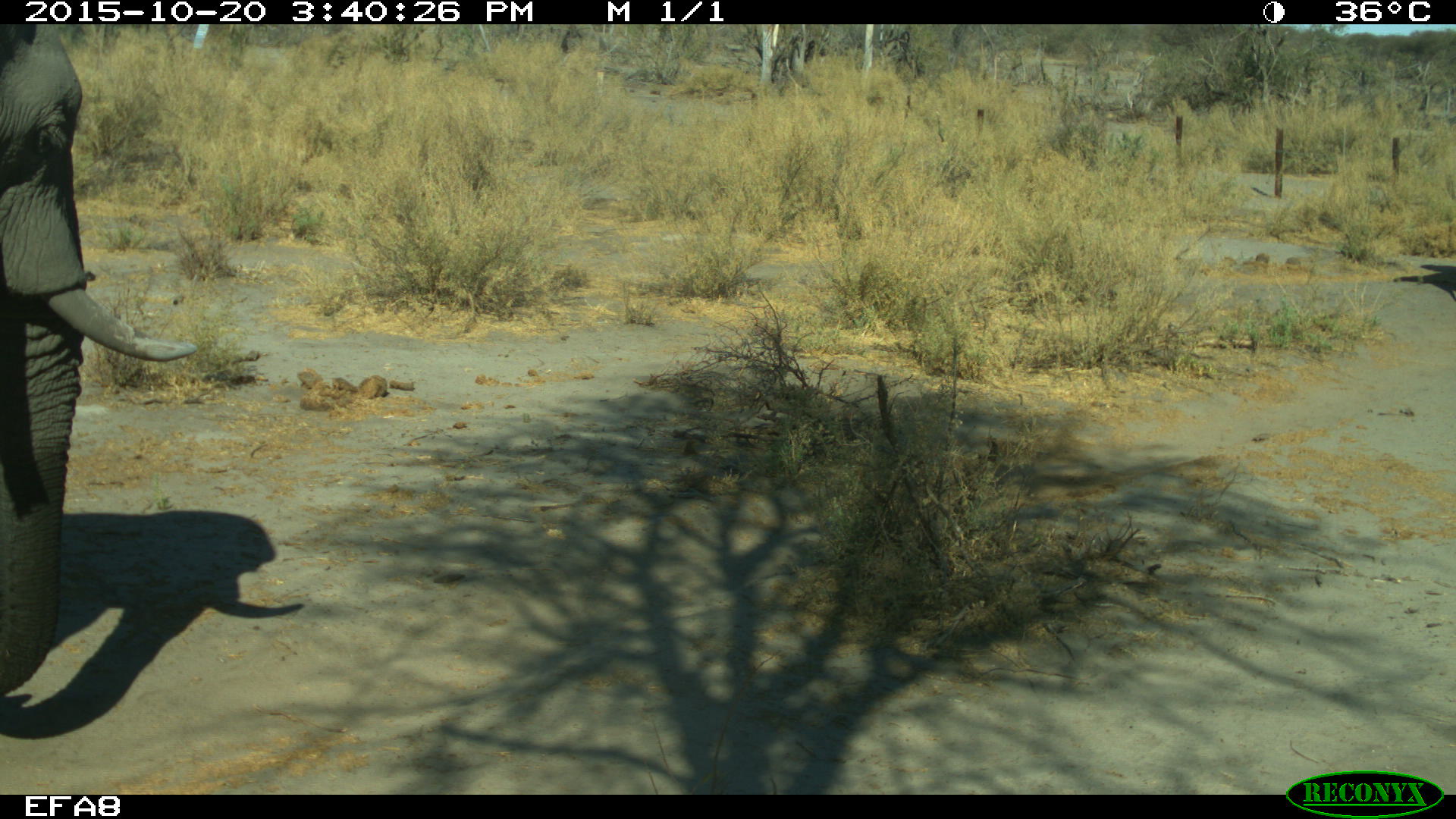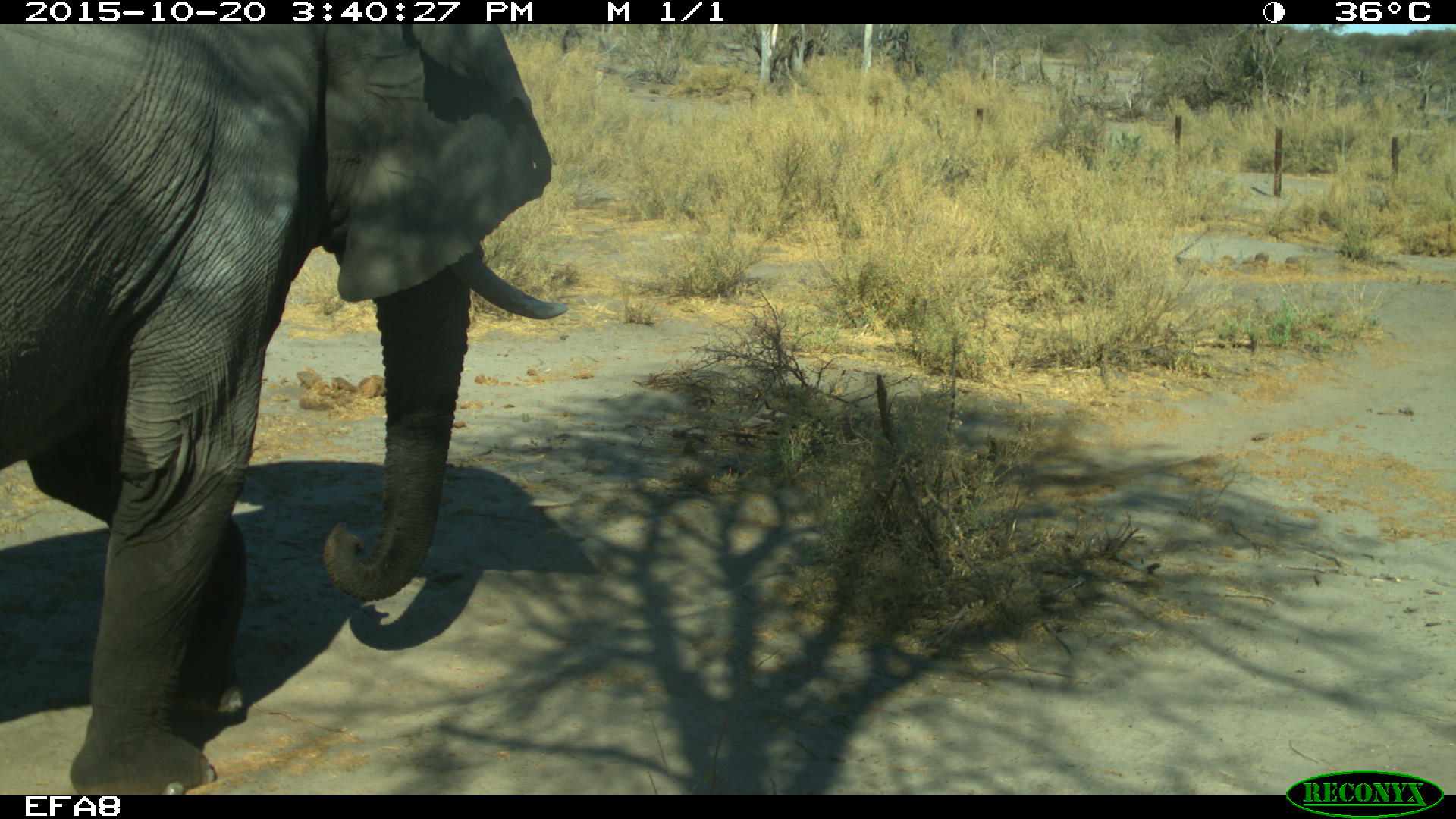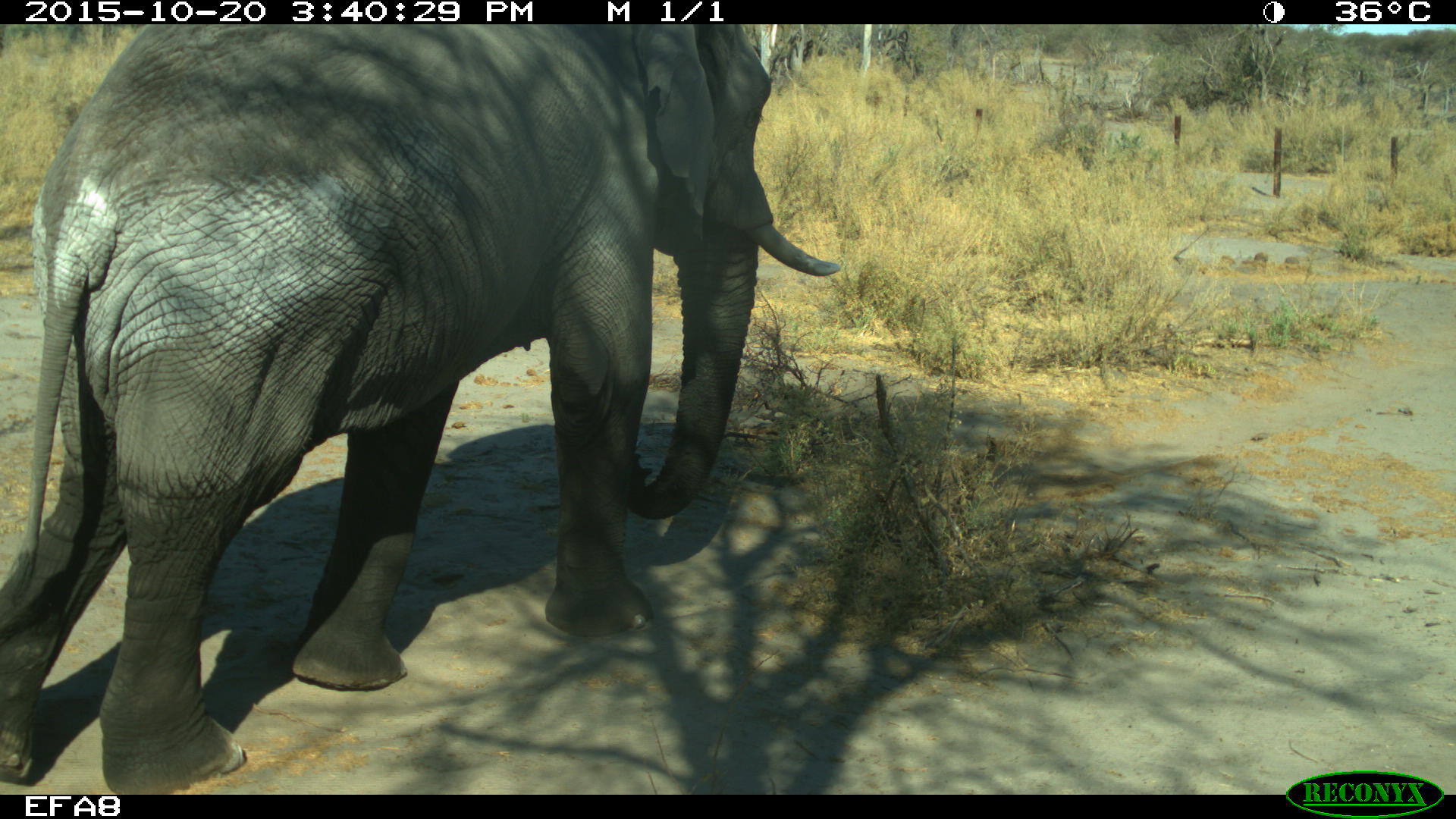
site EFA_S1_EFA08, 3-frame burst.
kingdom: Animalia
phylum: Chordata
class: Mammalia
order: Proboscidea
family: Elephantidae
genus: Loxodonta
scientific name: Loxodonta africana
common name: african bush elephant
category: elephant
Elephant (african bush elephant) (Loxodonta africana), count 1. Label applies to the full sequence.